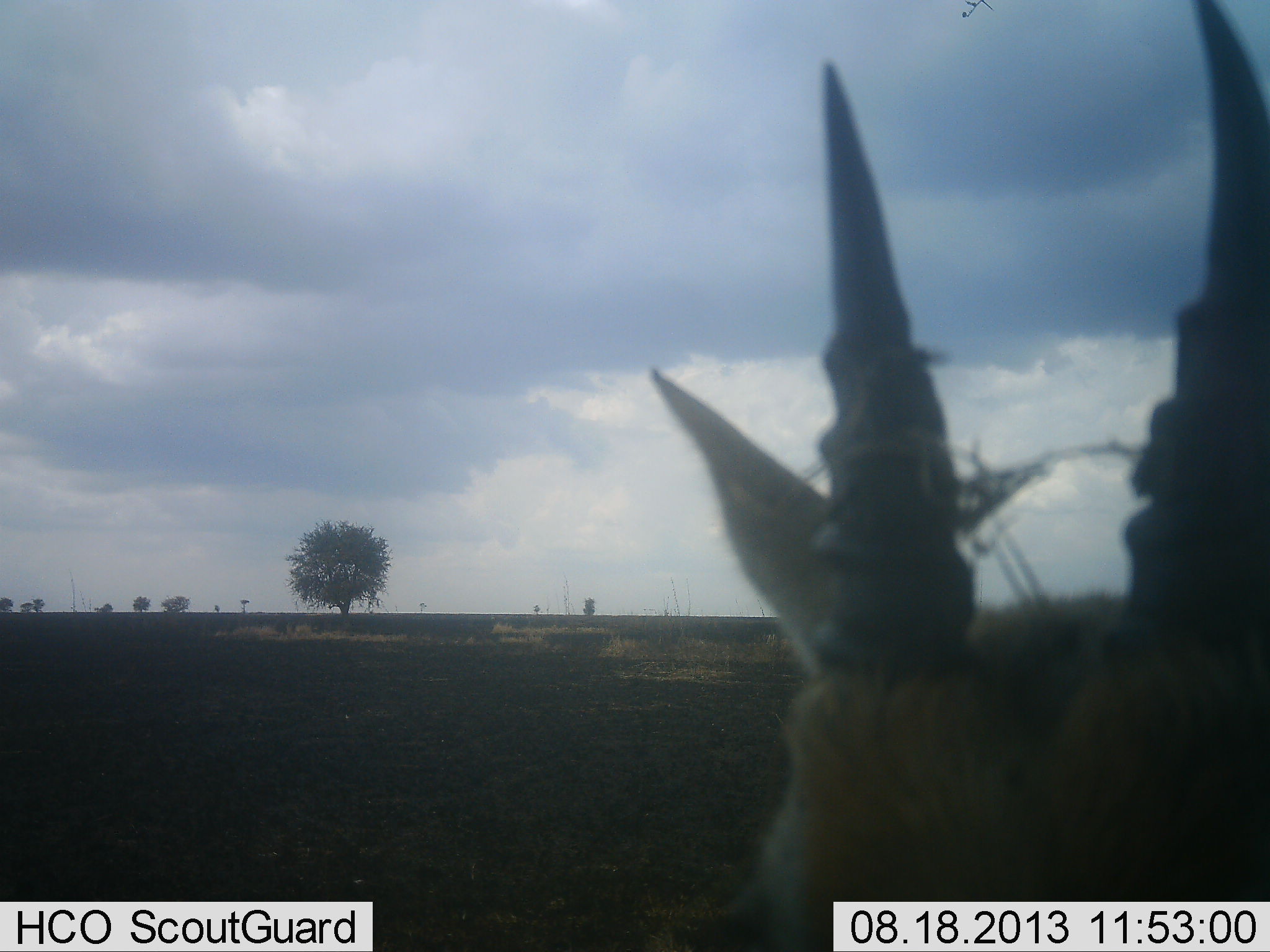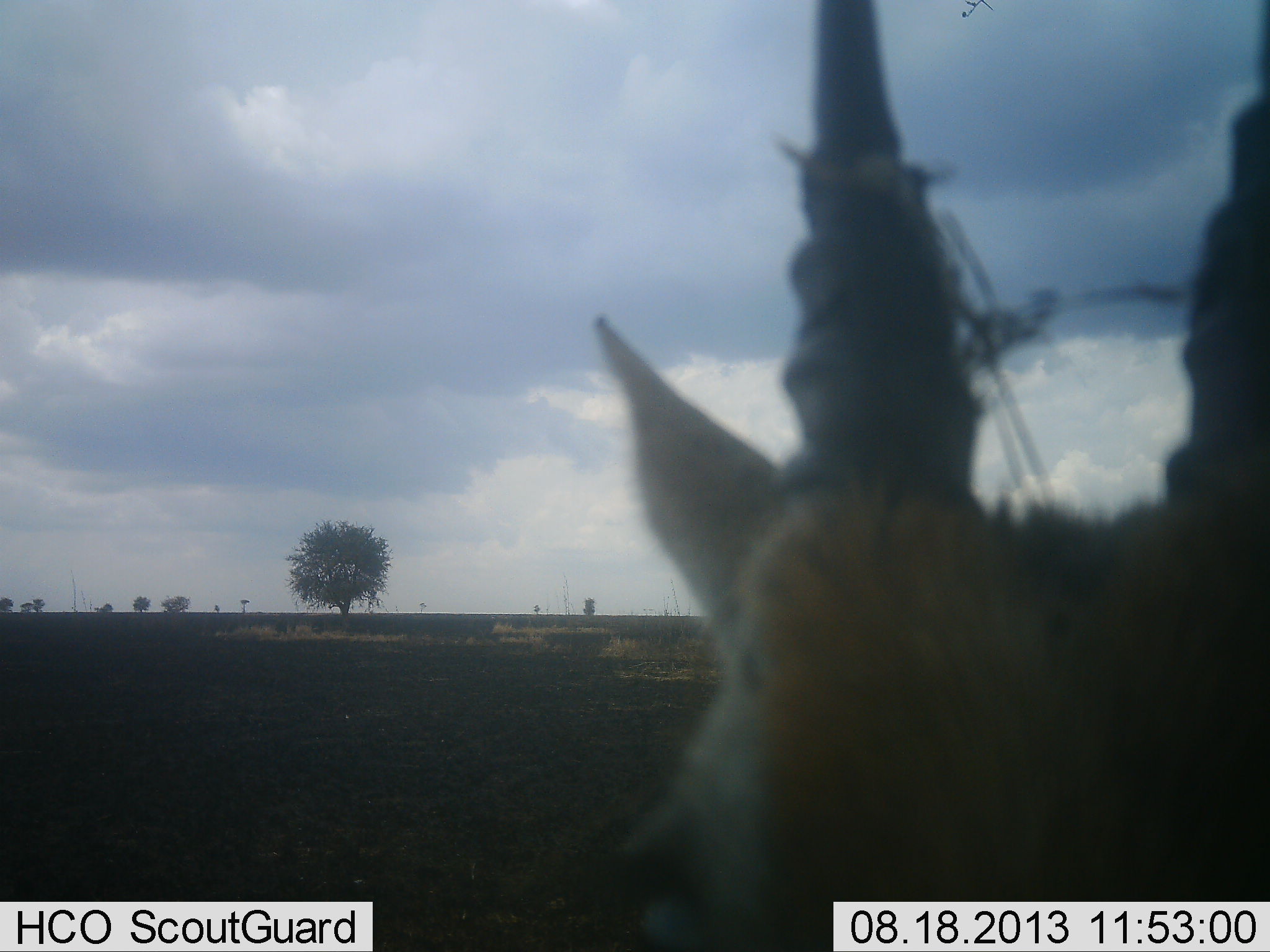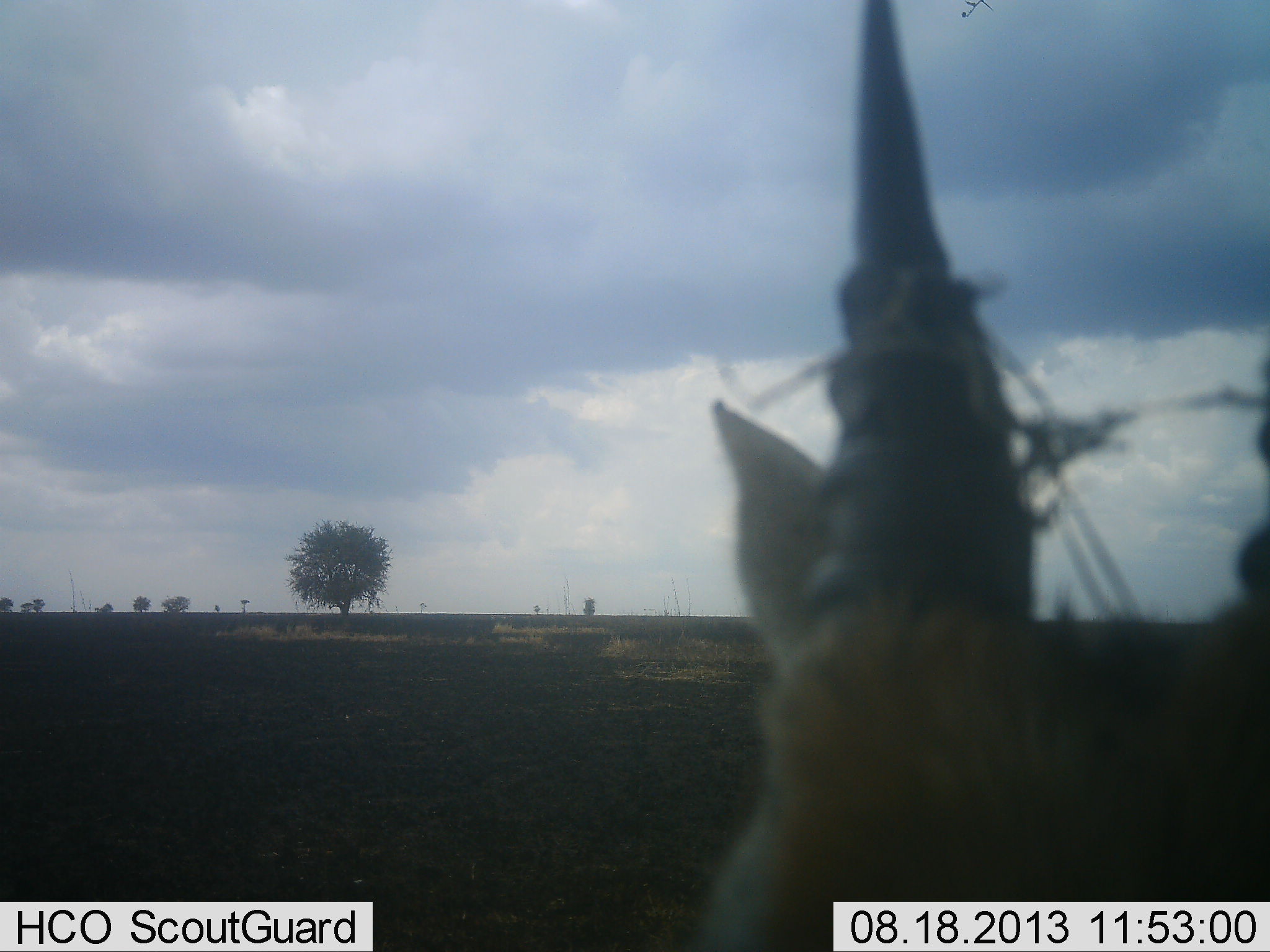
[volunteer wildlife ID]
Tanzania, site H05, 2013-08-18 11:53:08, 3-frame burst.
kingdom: Animalia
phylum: Chordata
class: Mammalia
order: Artiodactyla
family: Bovidae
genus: Eudorcas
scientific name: Eudorcas thomsonii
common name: thomson's gazelle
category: gazellethomsons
Gazellethomsons (thomson's gazelle) (Eudorcas thomsonii), count 1. Behavior (volunteer vote fractions): standing 73%, resting 7%, moving 20%, interacting 0%. Young present (vote fraction): 13%. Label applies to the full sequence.